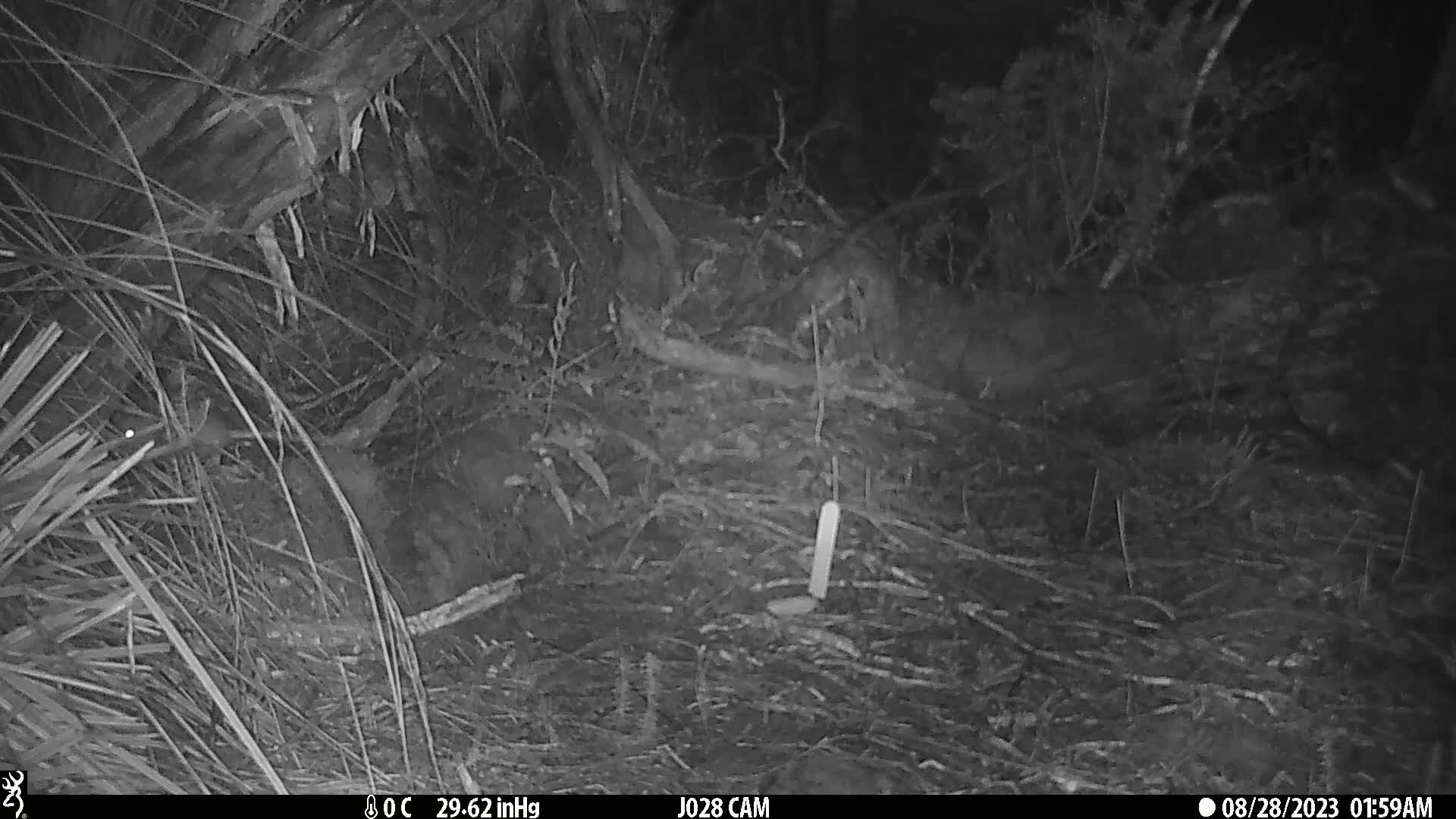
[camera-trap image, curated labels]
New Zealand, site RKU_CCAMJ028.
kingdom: Animalia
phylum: Chordata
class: Mammalia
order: Rodentia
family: Muridae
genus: Rattus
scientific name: Rattus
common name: rat